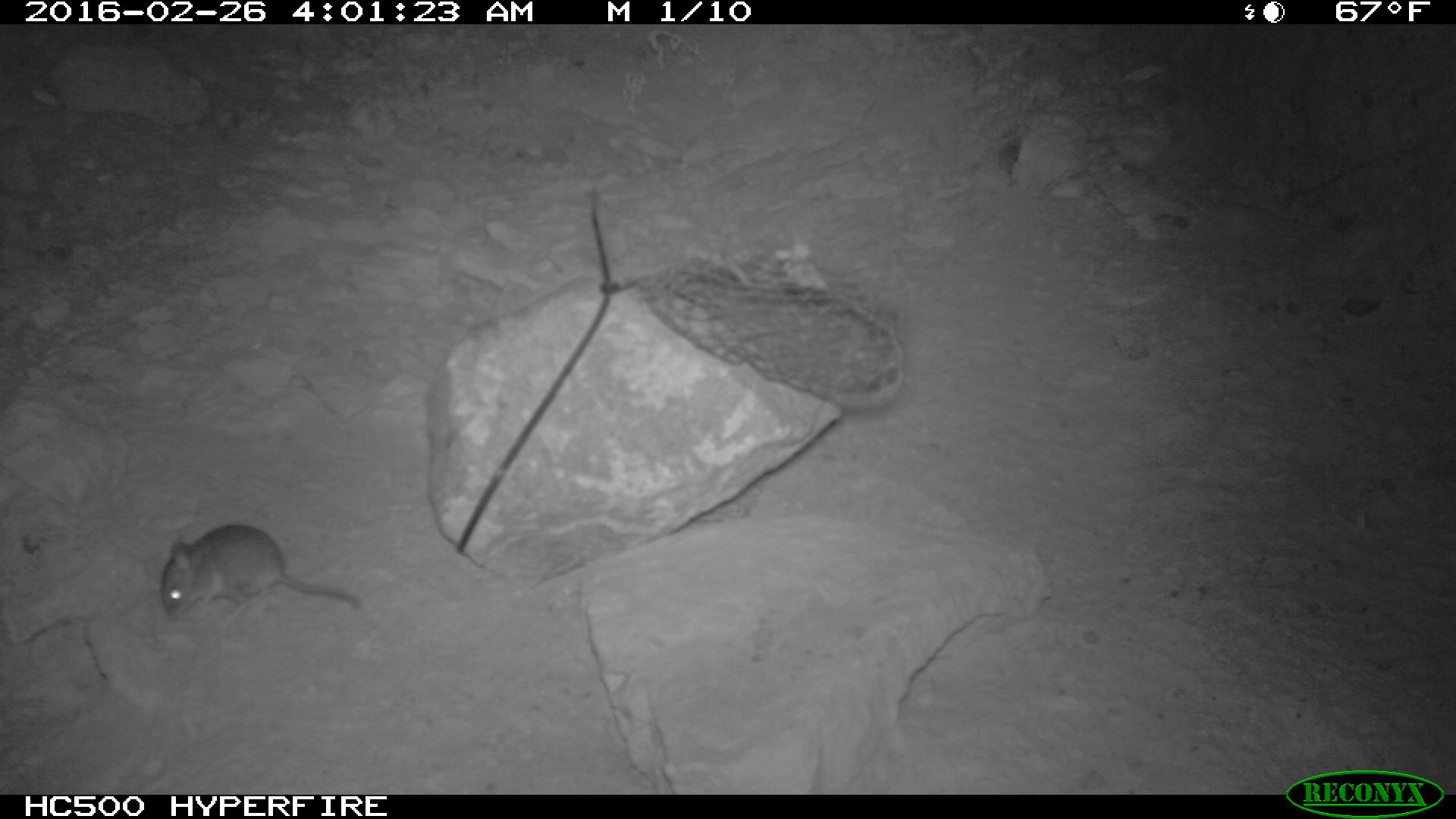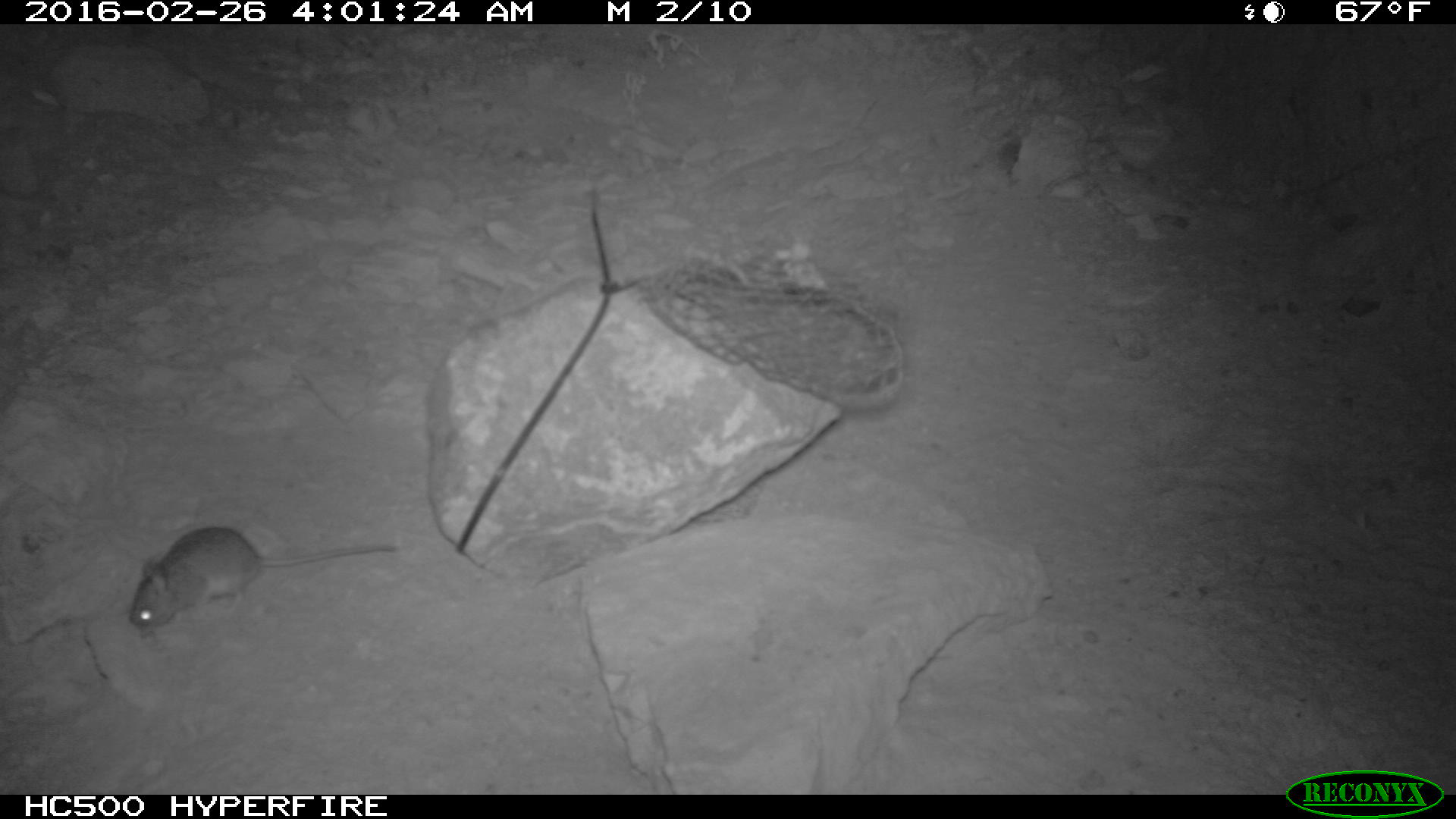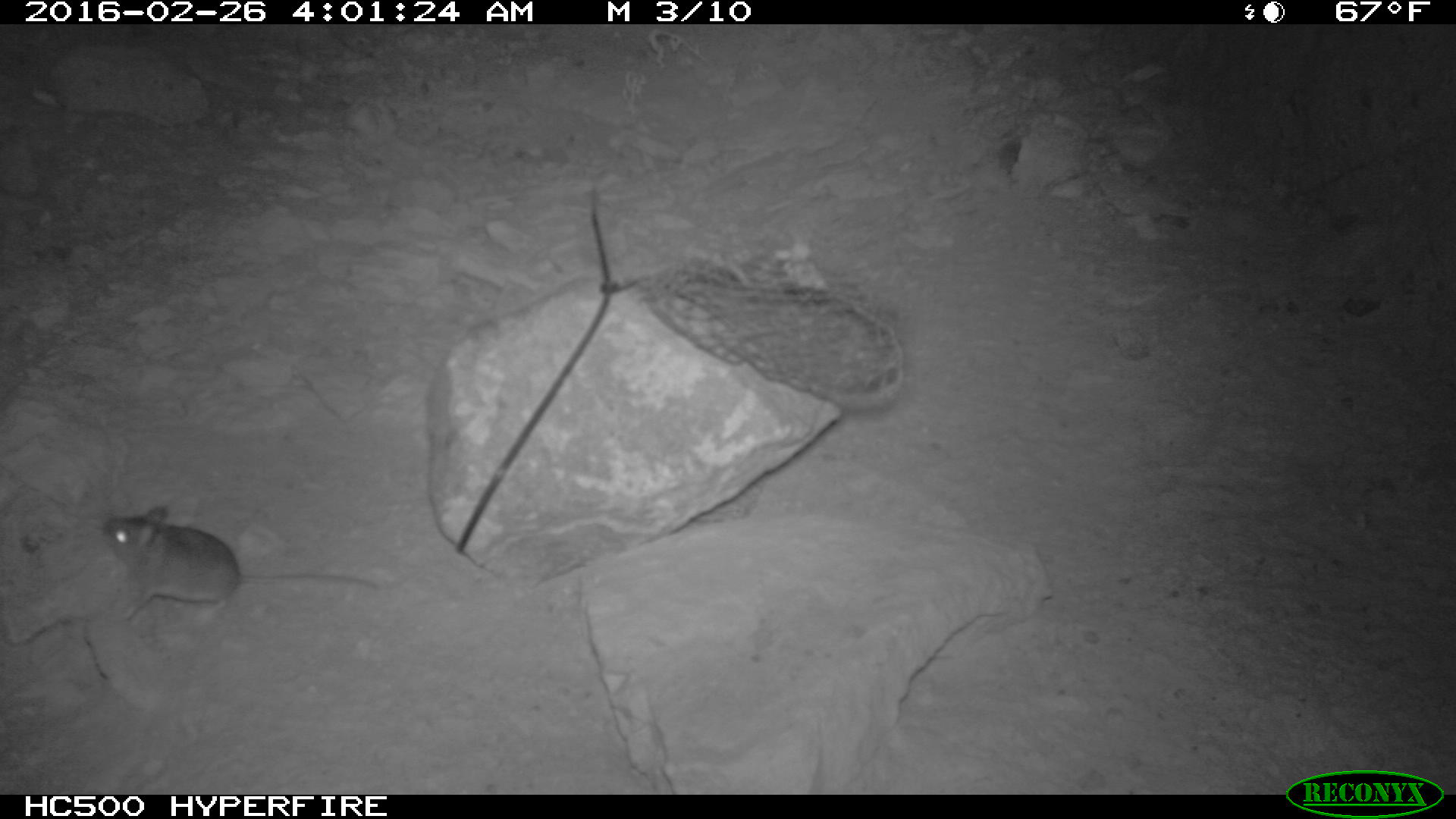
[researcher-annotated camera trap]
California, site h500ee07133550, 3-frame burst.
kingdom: Animalia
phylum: Chordata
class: Mammalia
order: Rodentia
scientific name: Rodentia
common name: rodent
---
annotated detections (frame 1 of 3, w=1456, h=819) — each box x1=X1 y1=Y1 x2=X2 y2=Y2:
rodent: x1=155 y1=521 x2=367 y2=621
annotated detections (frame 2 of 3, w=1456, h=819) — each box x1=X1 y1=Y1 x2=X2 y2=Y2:
rodent: x1=128 y1=525 x2=399 y2=632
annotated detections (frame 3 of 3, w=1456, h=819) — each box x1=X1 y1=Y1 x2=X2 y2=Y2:
rodent: x1=102 y1=506 x2=379 y2=624